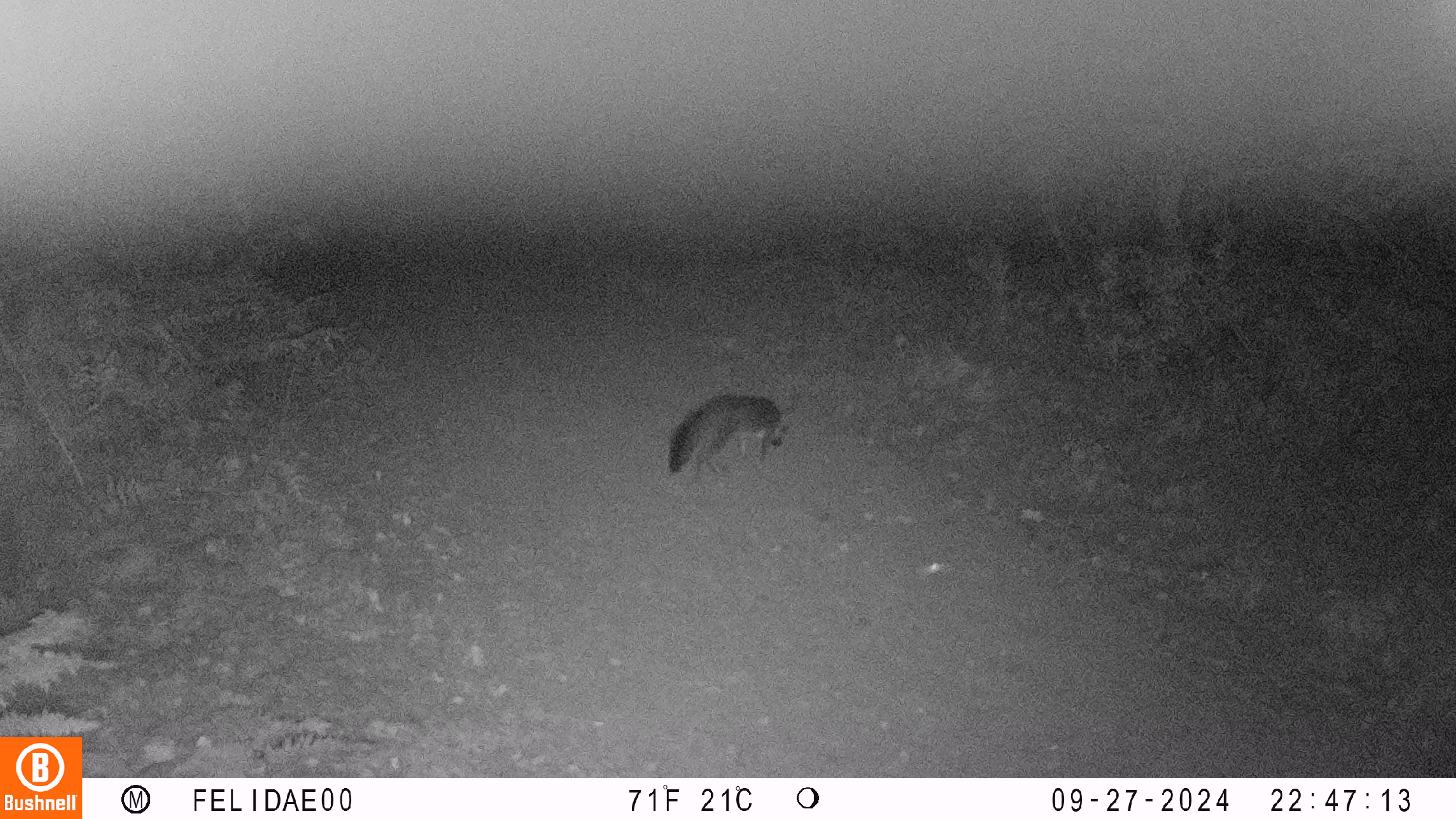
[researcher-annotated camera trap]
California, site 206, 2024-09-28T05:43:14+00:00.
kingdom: Animalia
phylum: Chordata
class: Mammalia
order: Carnivora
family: Canidae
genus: Urocyon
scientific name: Urocyon cinereoargenteus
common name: gray fox